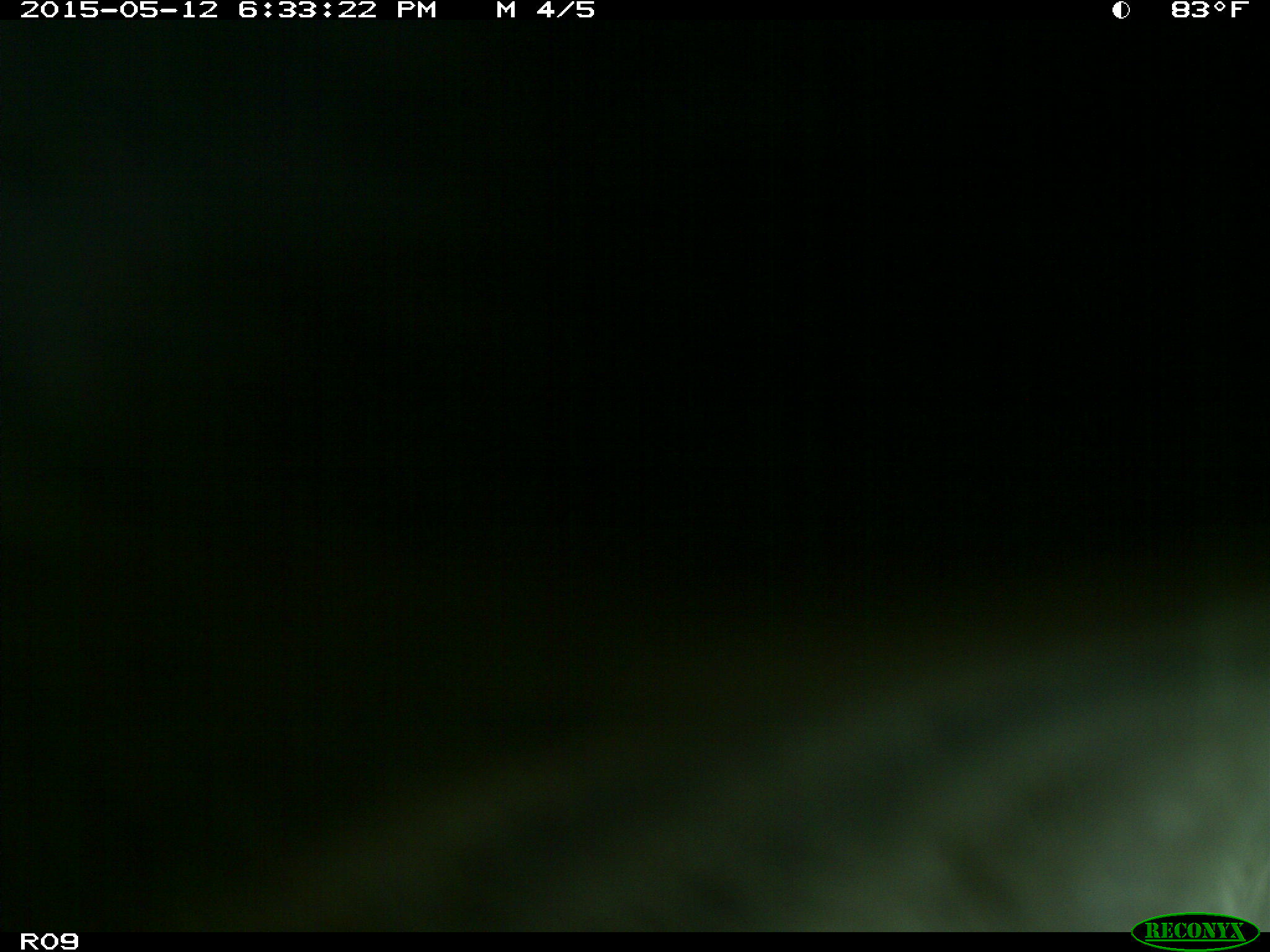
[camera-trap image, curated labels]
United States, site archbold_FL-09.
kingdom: Animalia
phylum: Chordata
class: Mammalia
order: Artiodactyla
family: Bovidae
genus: Bos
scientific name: Bos taurus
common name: domestic cow